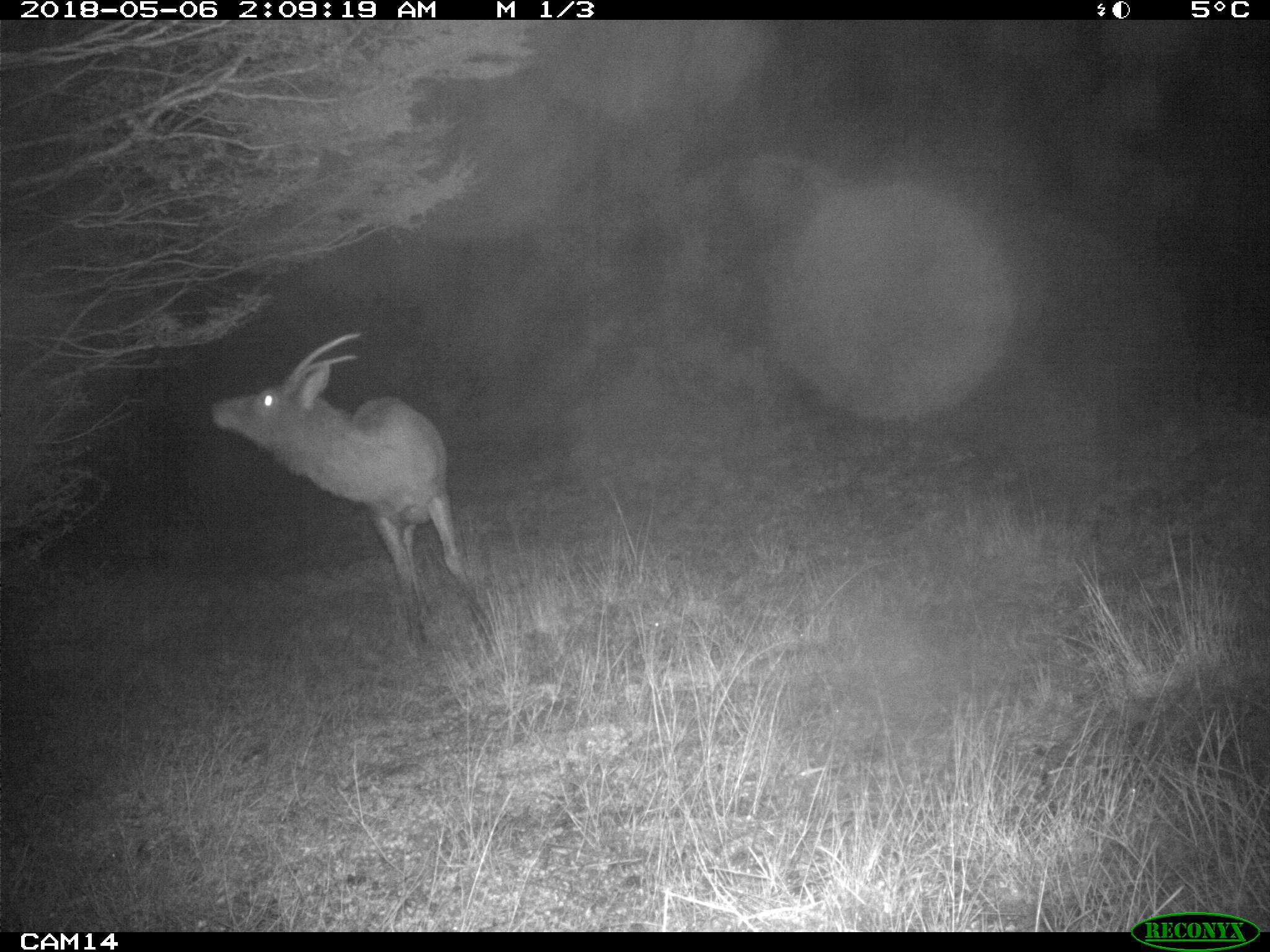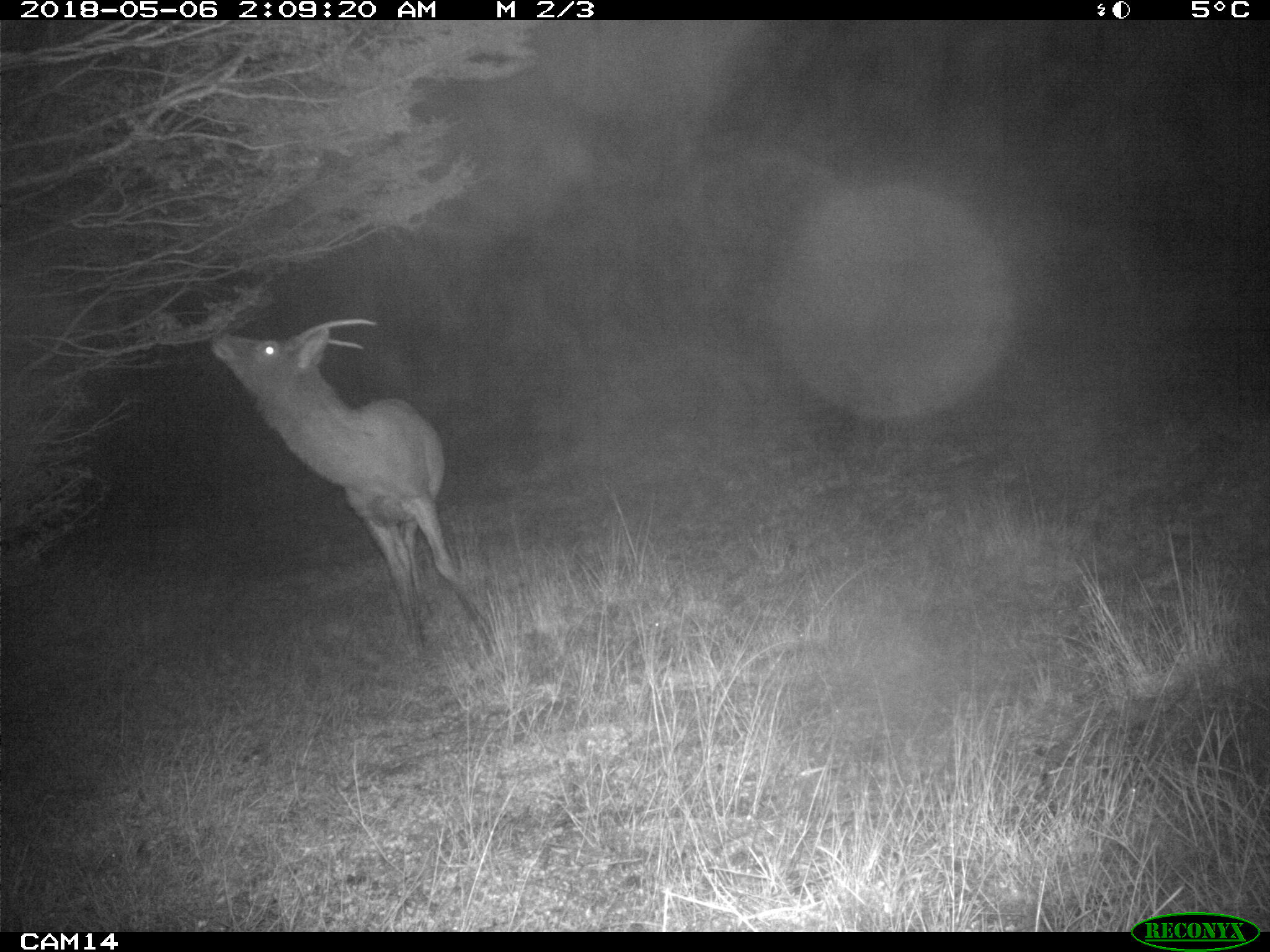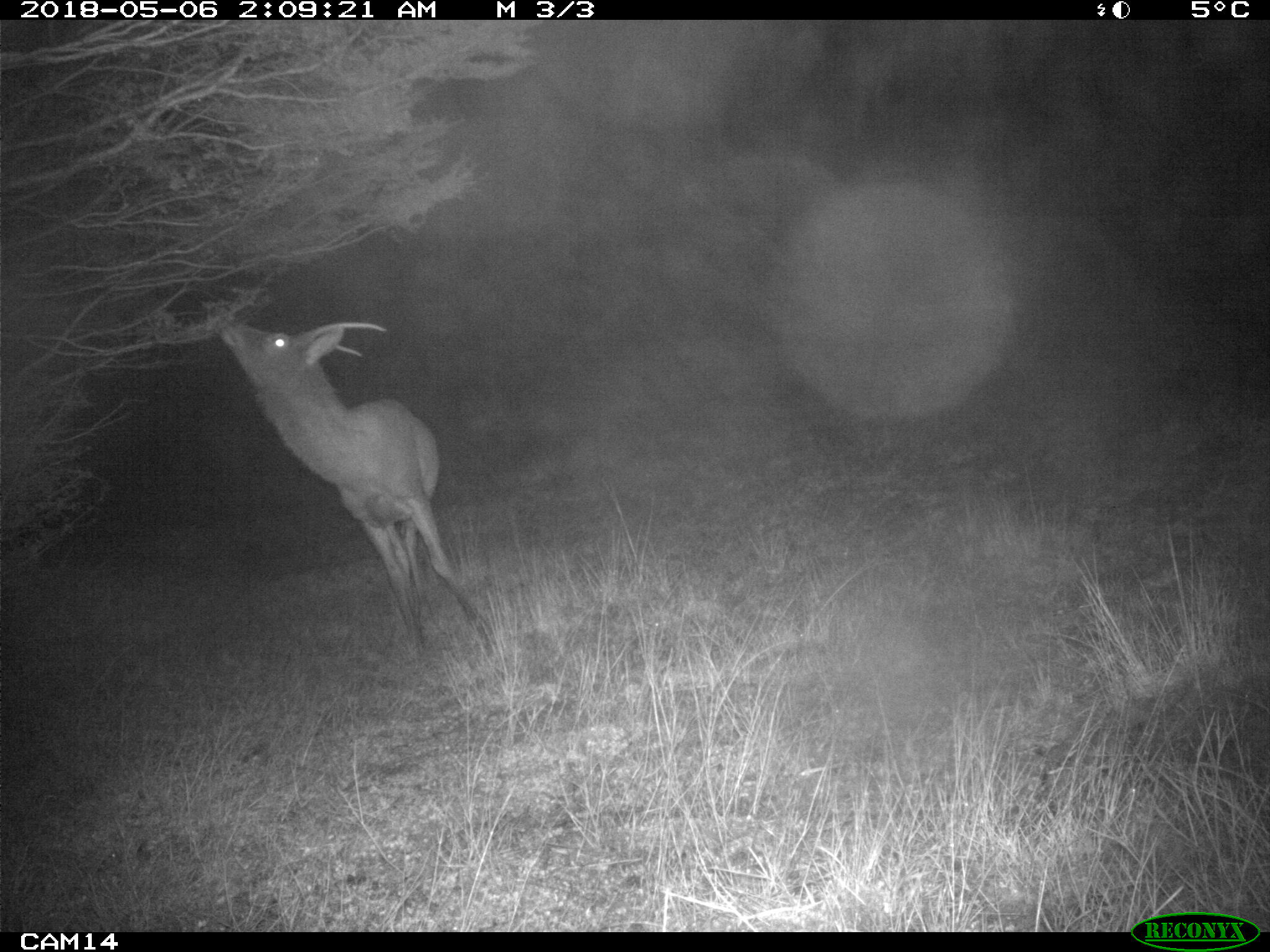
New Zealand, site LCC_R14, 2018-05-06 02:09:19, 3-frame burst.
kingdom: Animalia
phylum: Chordata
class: Mammalia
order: Artiodactyla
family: Cervidae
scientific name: Cervidae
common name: deer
Deer (Cervidae).